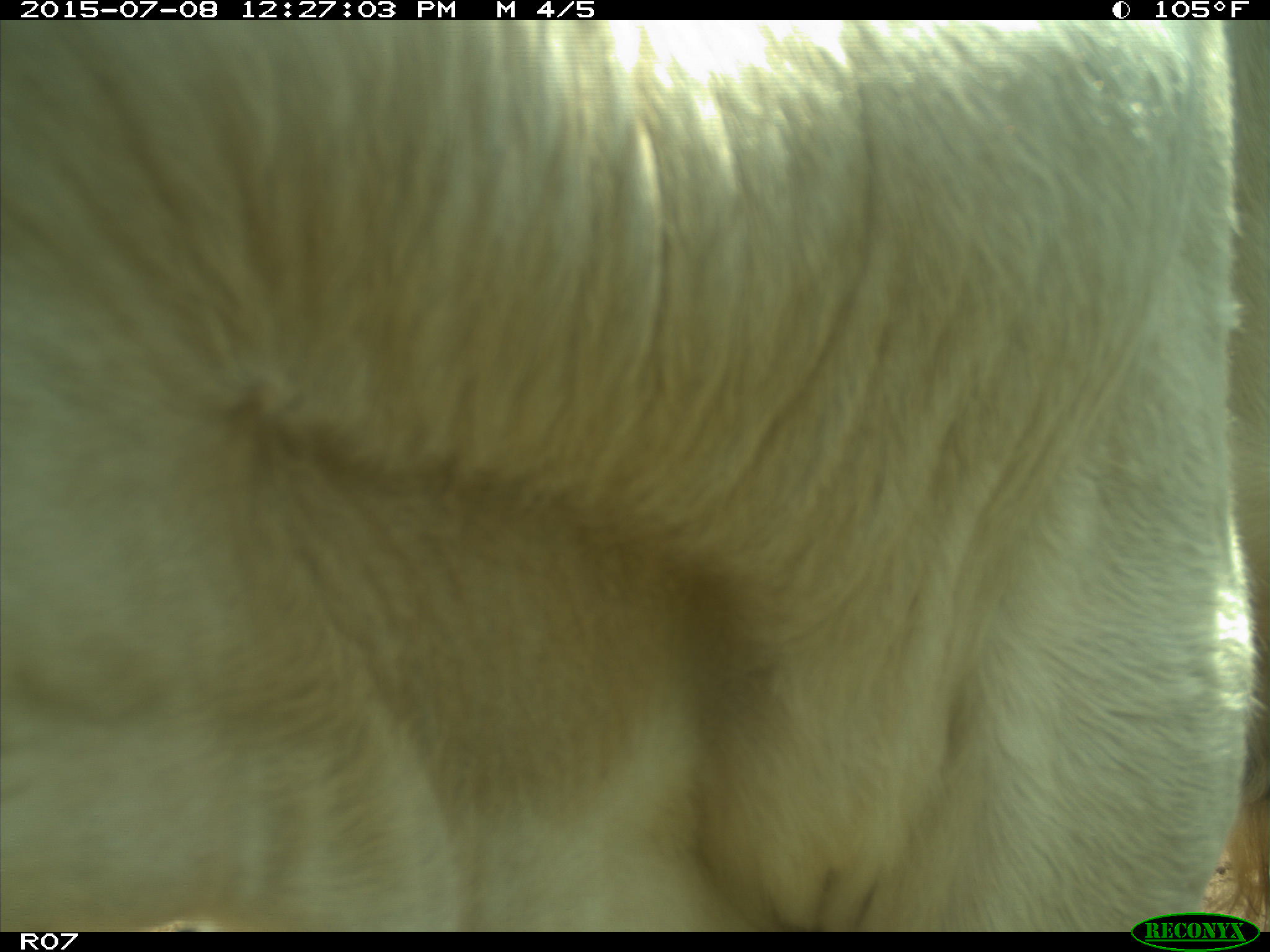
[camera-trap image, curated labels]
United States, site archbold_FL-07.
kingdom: Animalia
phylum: Chordata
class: Mammalia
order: Artiodactyla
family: Bovidae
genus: Bos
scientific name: Bos taurus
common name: domestic cow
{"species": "Bos taurus (domestic cow)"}